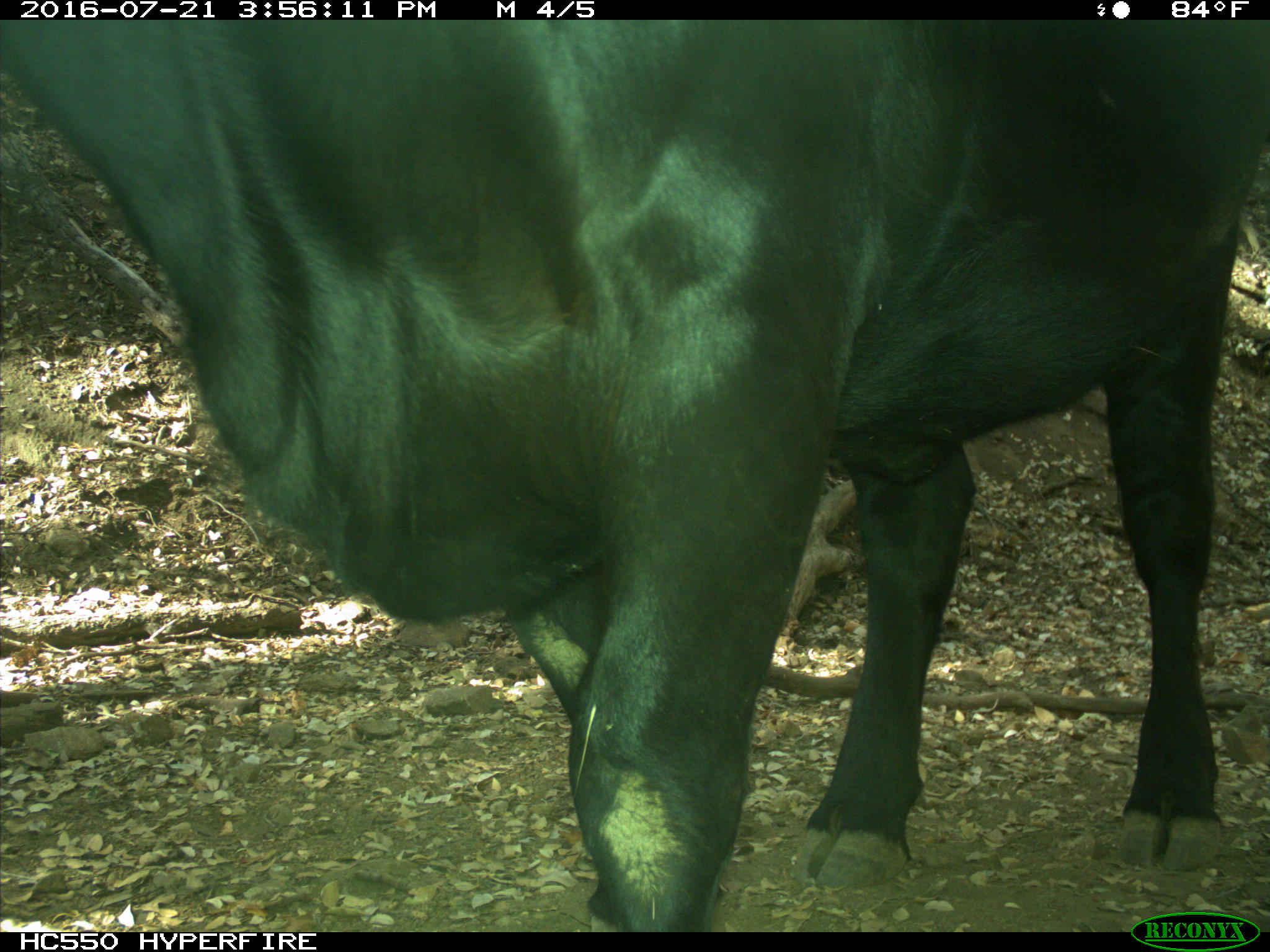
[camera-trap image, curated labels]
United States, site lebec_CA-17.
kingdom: Animalia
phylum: Chordata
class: Mammalia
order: Artiodactyla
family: Bovidae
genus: Bos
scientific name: Bos taurus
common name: domestic cow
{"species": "Bos taurus (domestic cow)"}